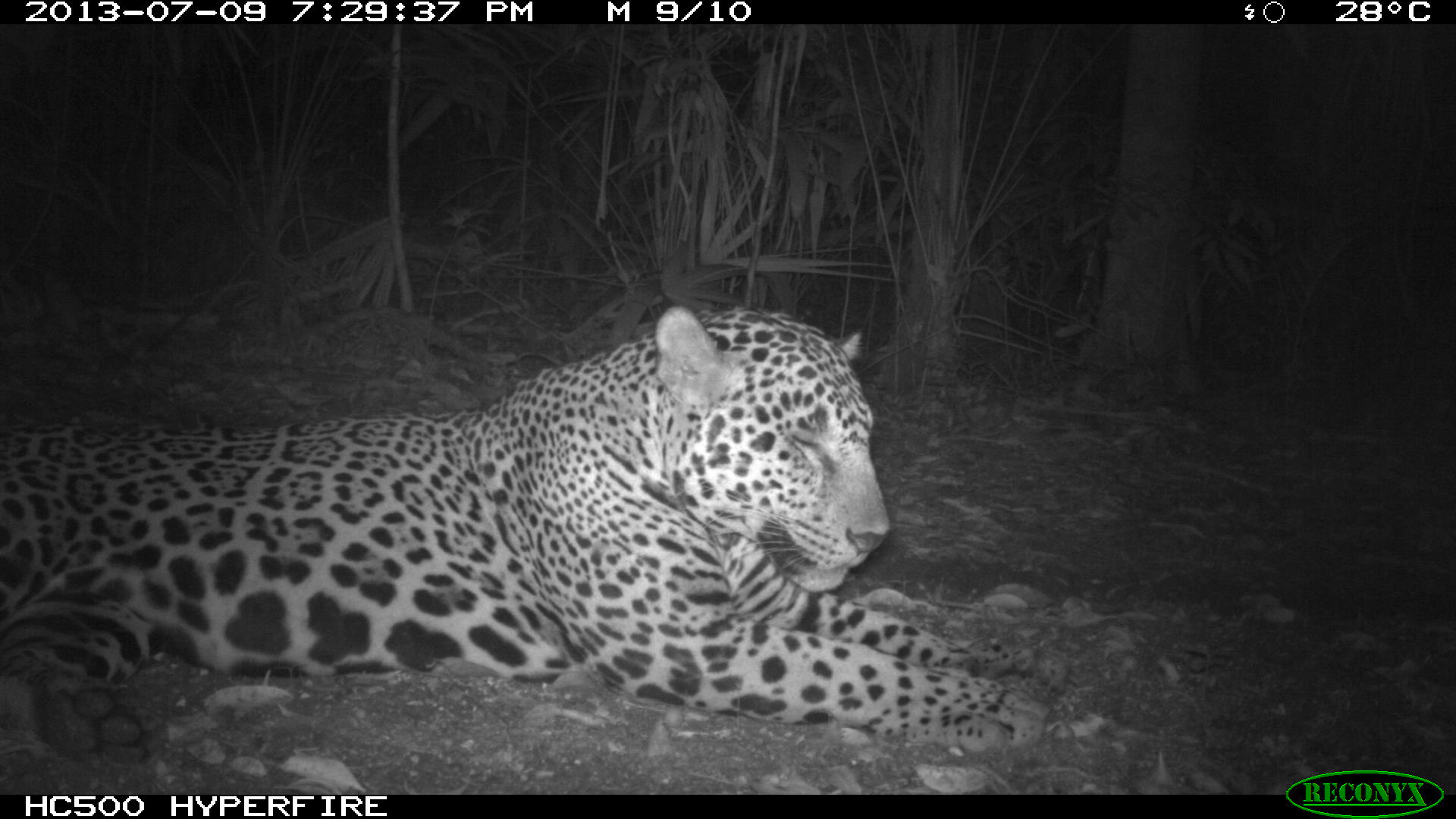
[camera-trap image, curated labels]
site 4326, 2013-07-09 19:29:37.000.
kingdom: Animalia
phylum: Chordata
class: Mammalia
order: Carnivora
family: Felidae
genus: Panthera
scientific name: Panthera onca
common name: jaguar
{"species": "Panthera onca (jaguar)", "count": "1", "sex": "male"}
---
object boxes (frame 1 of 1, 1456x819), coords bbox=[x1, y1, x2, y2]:
panthera onca: bbox=[0, 307, 1069, 770]